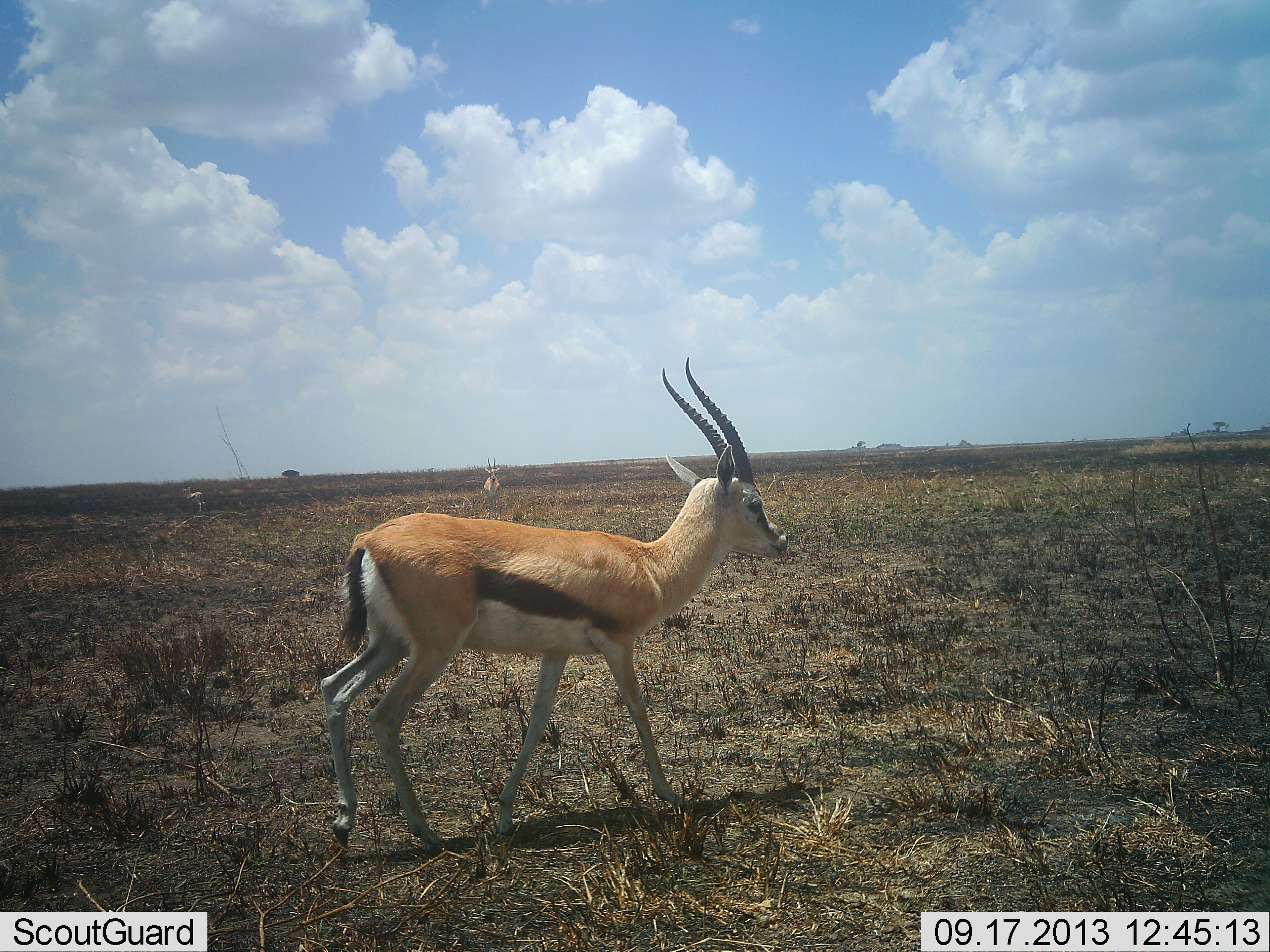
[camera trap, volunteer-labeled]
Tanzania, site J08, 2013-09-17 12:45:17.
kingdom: Animalia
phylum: Chordata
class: Mammalia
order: Artiodactyla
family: Bovidae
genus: Eudorcas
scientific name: Eudorcas thomsonii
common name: thomson's gazelle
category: gazellethomsons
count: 3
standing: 71%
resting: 0%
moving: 48%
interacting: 0%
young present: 0%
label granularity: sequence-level